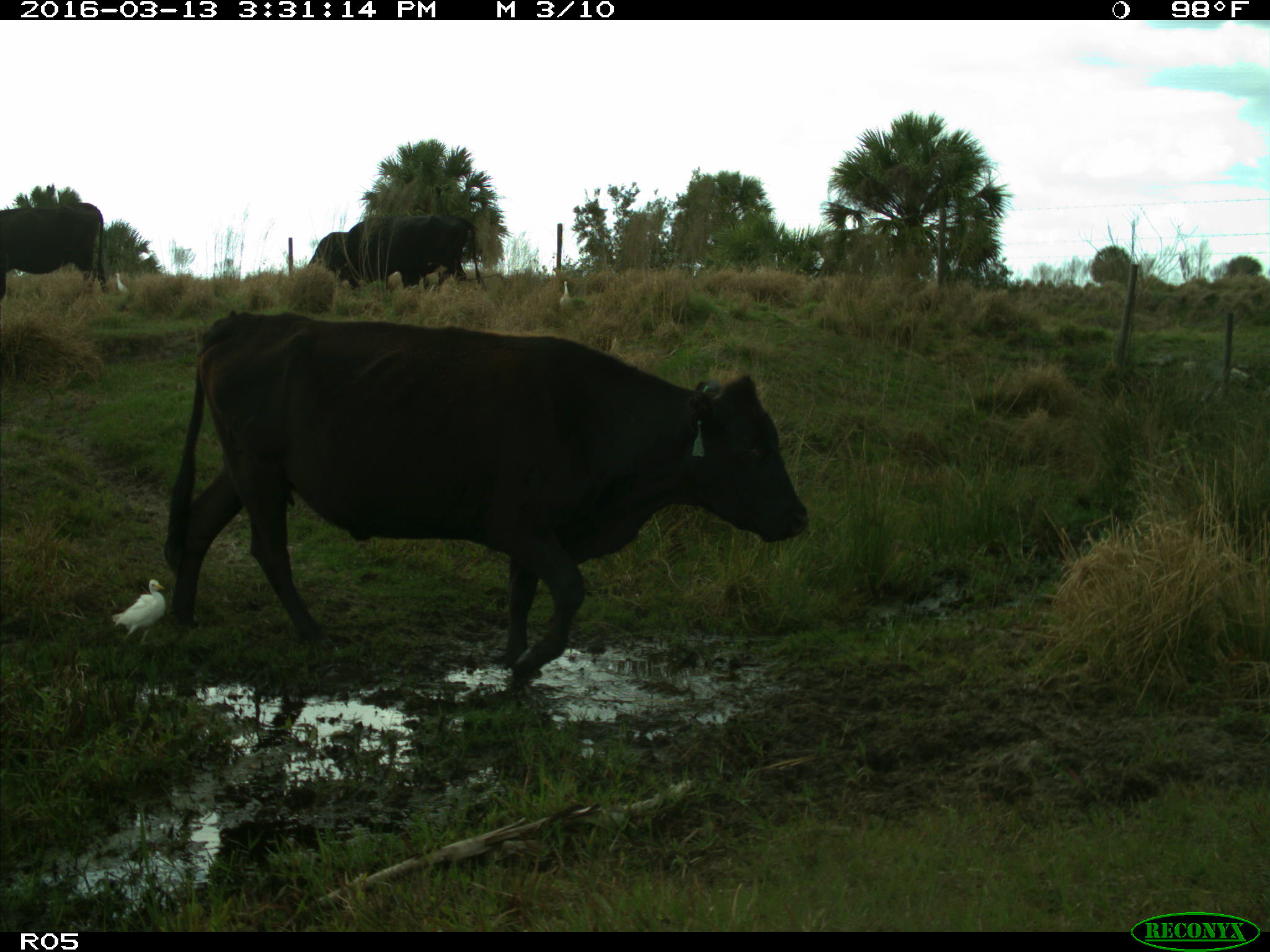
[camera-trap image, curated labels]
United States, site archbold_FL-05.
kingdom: Animalia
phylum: Chordata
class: Mammalia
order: Artiodactyla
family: Bovidae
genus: Bos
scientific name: Bos taurus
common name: domestic cow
Bos taurus (domestic cow).